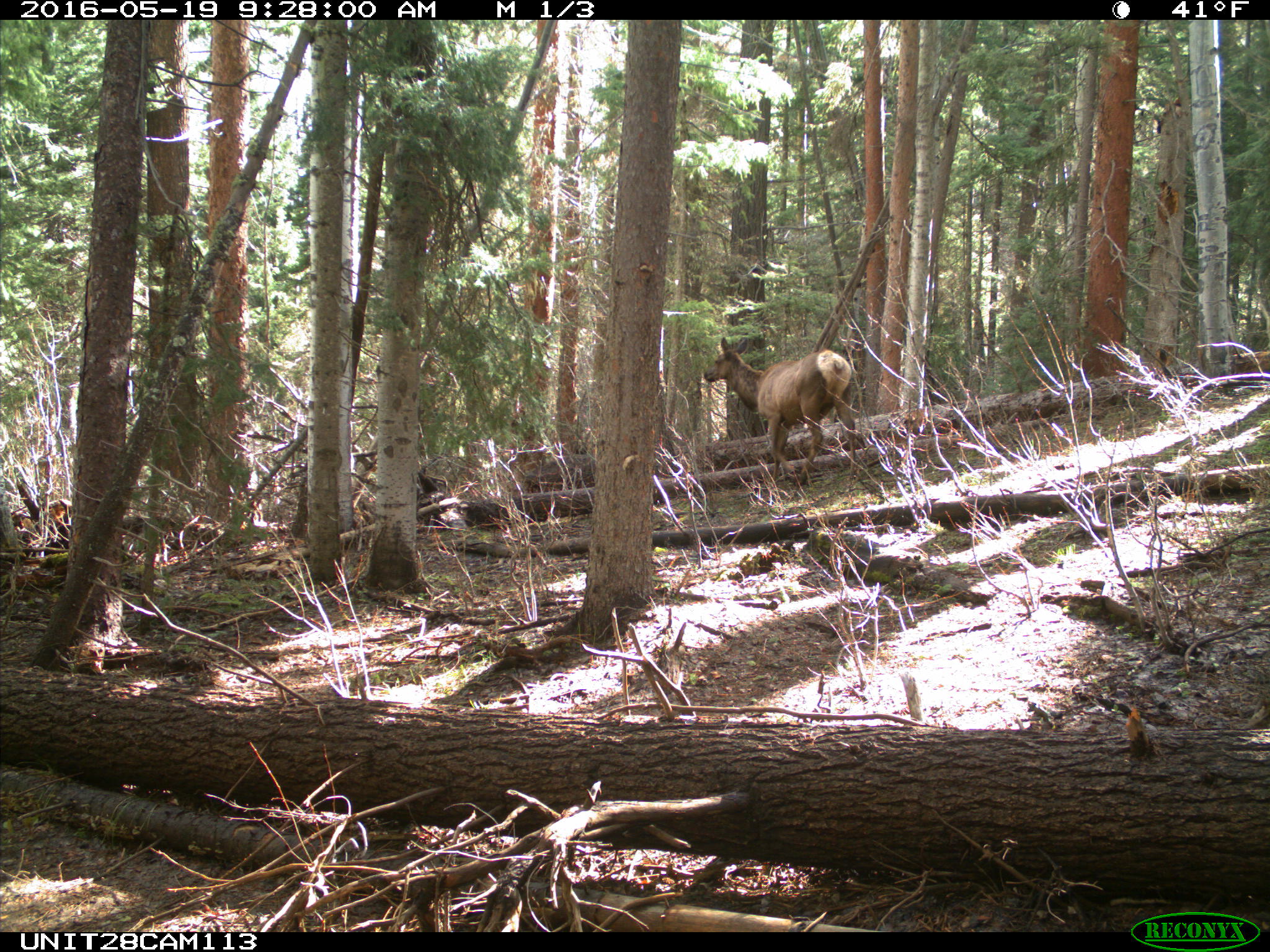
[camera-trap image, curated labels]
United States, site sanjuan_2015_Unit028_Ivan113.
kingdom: Animalia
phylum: Chordata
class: Mammalia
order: Artiodactyla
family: Cervidae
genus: Cervus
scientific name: Cervus elaphus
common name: red deer